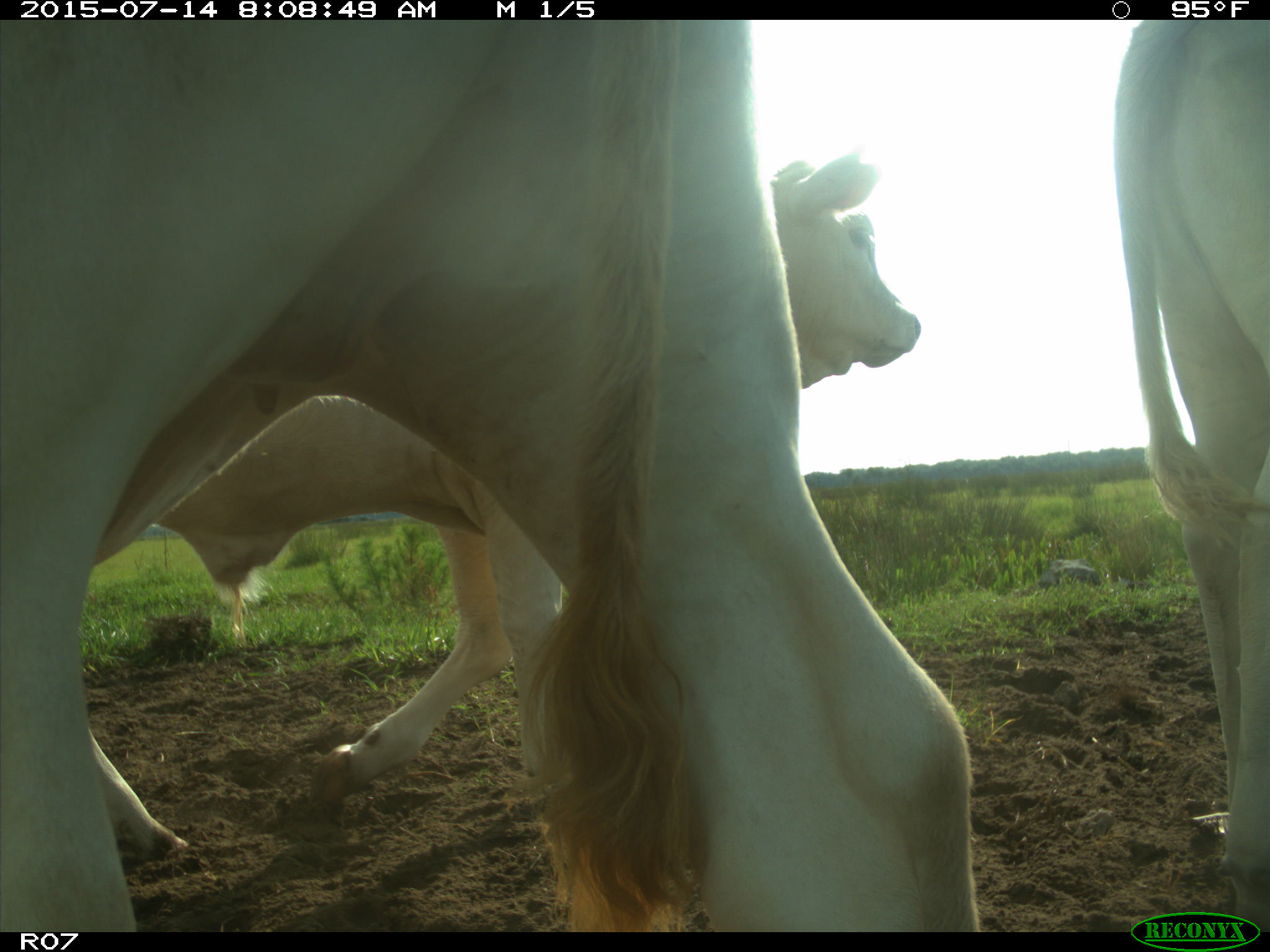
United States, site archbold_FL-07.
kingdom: Animalia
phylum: Chordata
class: Mammalia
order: Artiodactyla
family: Bovidae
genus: Bos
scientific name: Bos taurus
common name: domestic cow